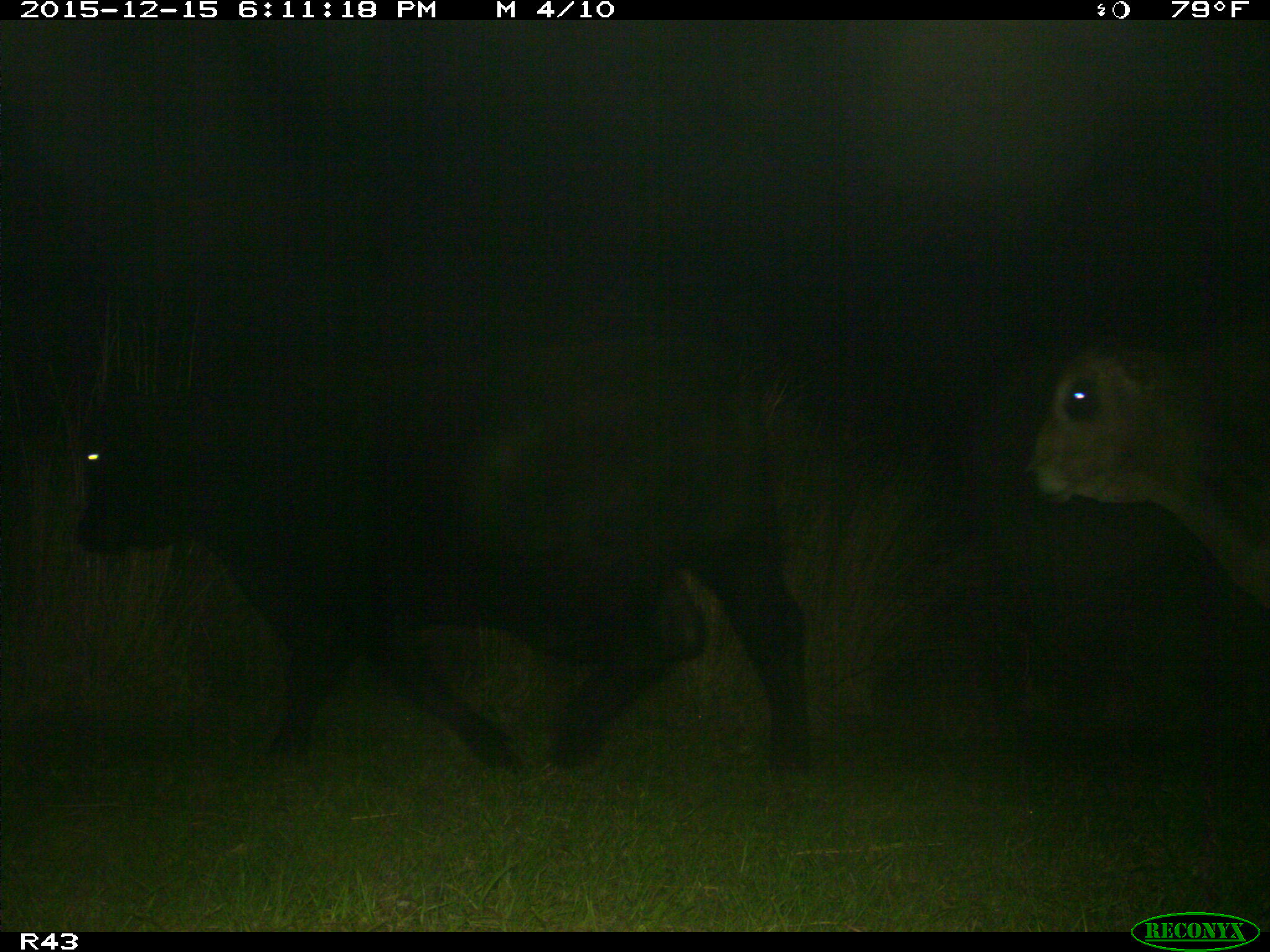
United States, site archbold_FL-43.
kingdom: Animalia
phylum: Chordata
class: Mammalia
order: Artiodactyla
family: Bovidae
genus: Bos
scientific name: Bos taurus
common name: domestic cow